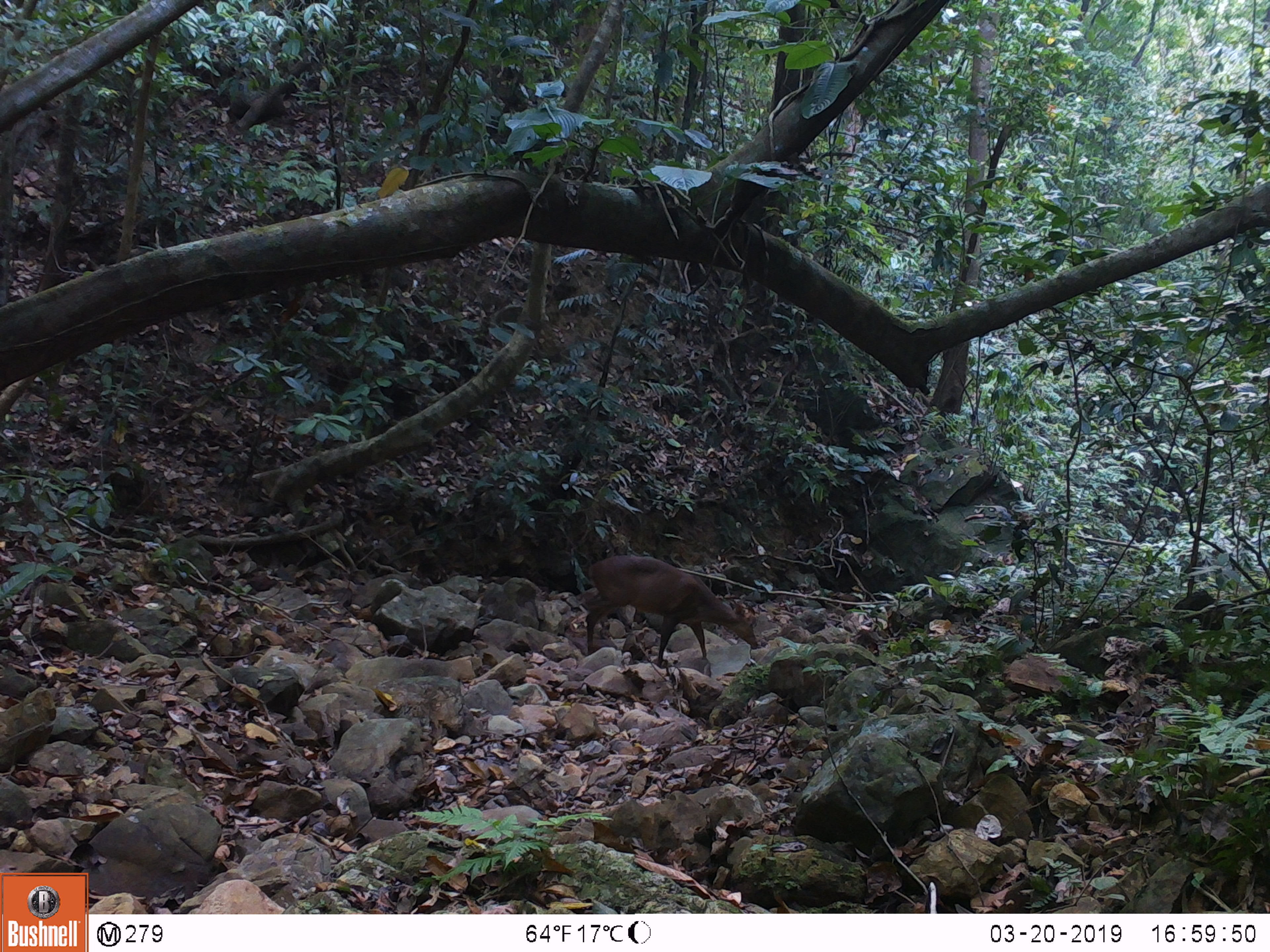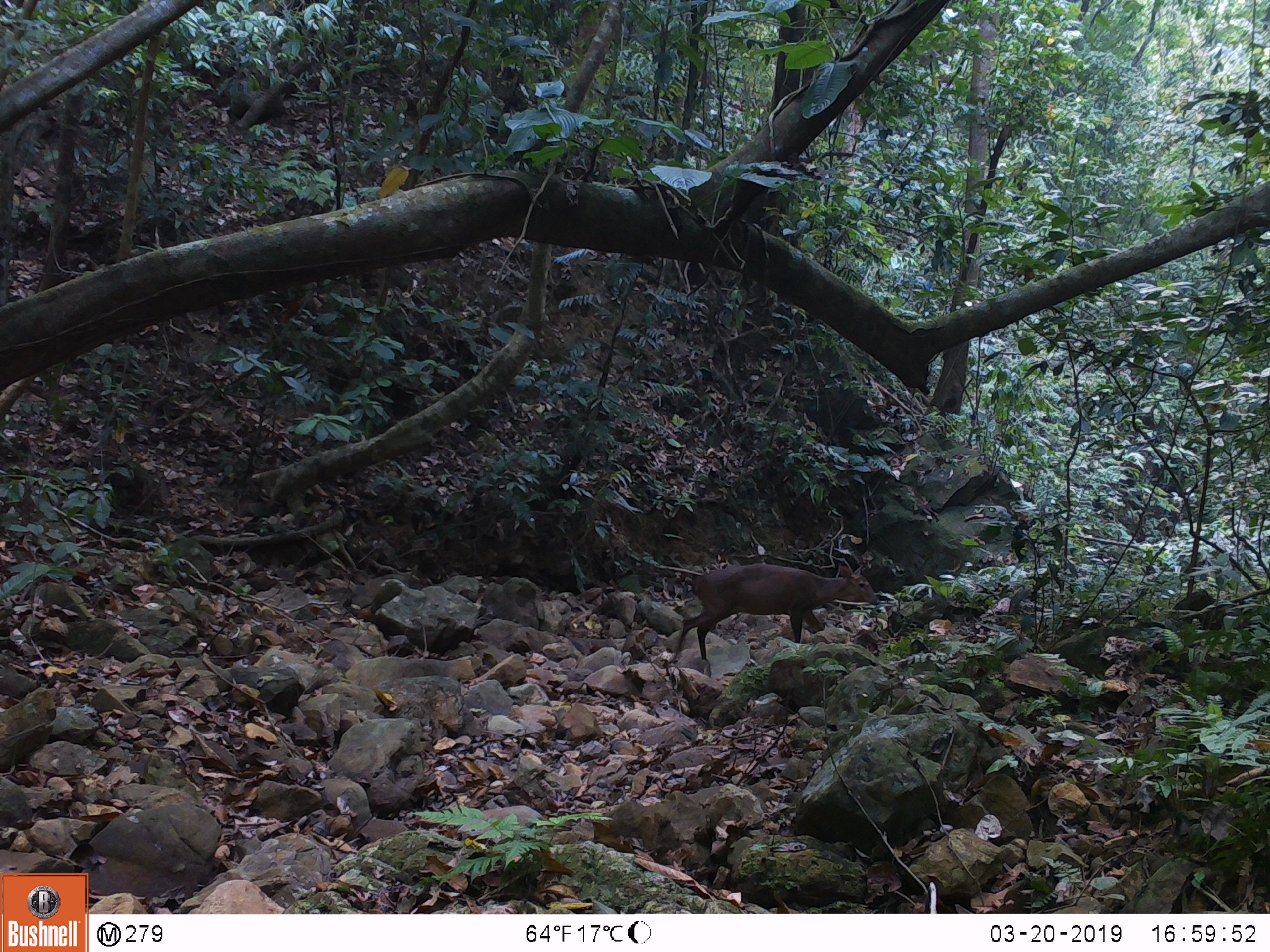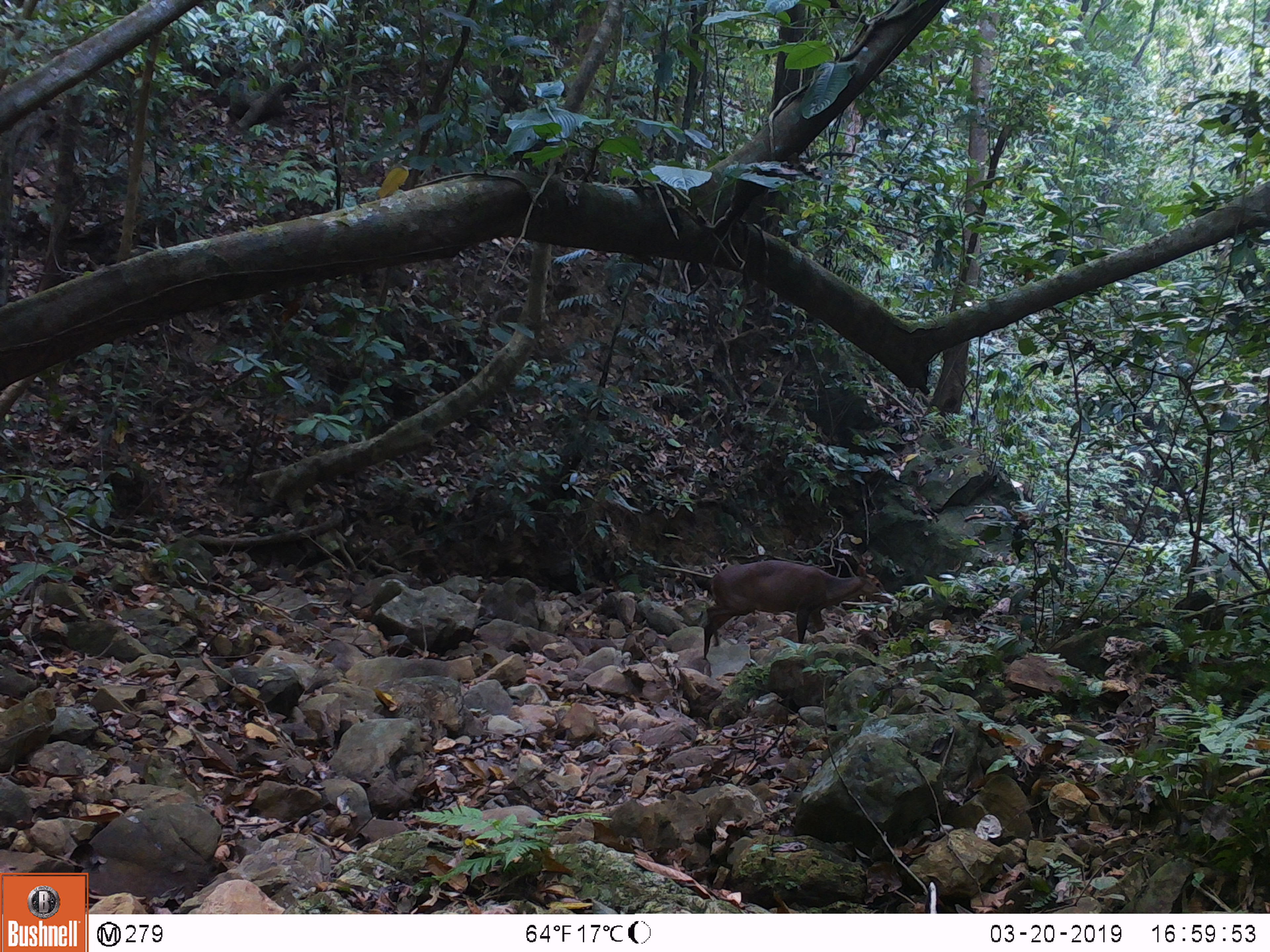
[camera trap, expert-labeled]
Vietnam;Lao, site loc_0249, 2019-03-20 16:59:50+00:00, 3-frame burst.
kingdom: Animalia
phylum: Chordata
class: Mammalia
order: Artiodactyla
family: Cervidae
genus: Muntiacus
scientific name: Muntiacus vuquangensis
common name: large-antlered muntjac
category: large antlered muntjac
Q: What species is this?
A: Large antlered muntjac (large-antlered muntjac) (Muntiacus vuquangensis).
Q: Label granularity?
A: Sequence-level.